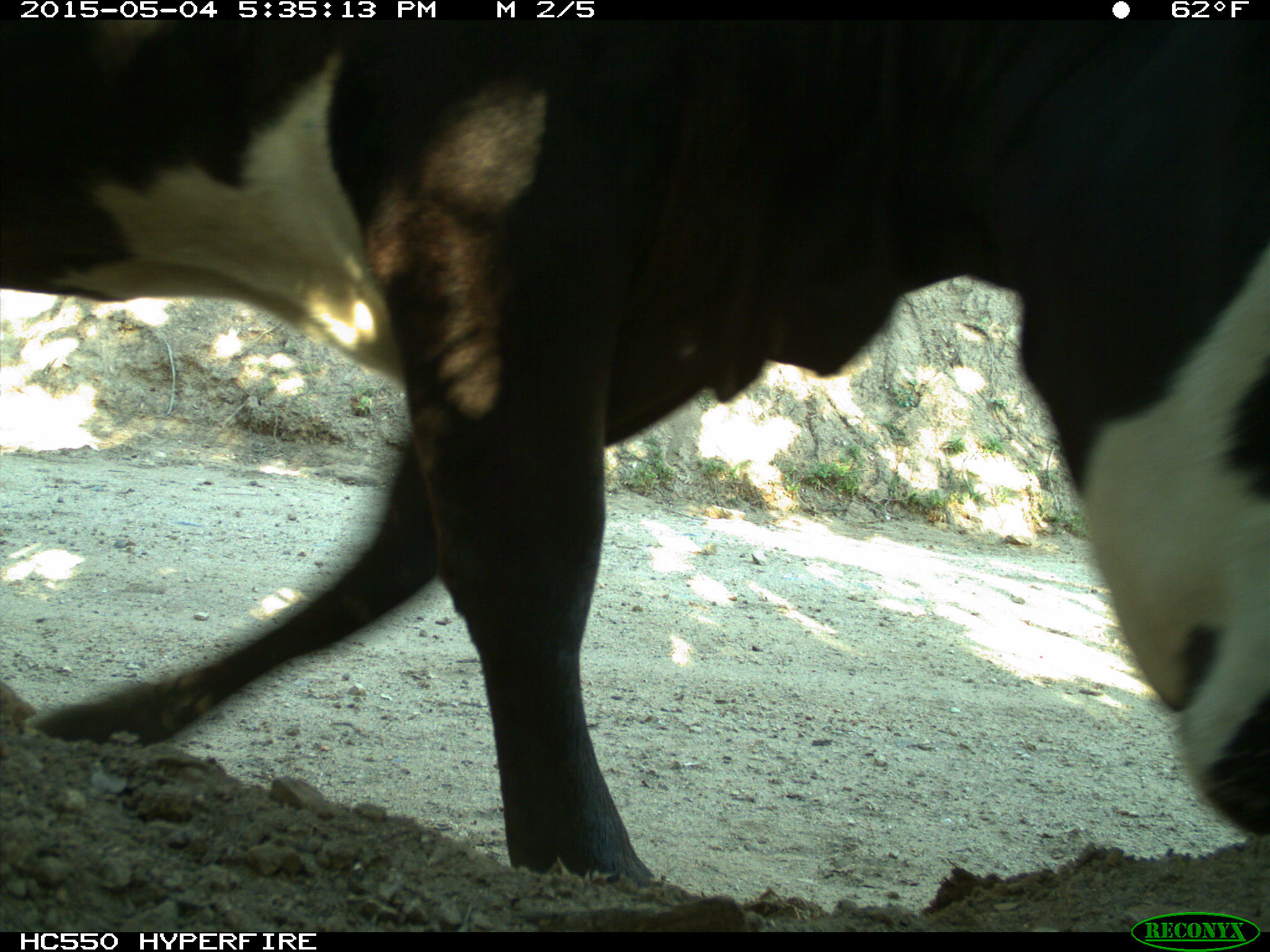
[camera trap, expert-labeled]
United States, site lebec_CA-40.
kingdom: Animalia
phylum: Chordata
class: Mammalia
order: Artiodactyla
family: Bovidae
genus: Bos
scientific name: Bos taurus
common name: domestic cow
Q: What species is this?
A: Bos taurus (domestic cow).